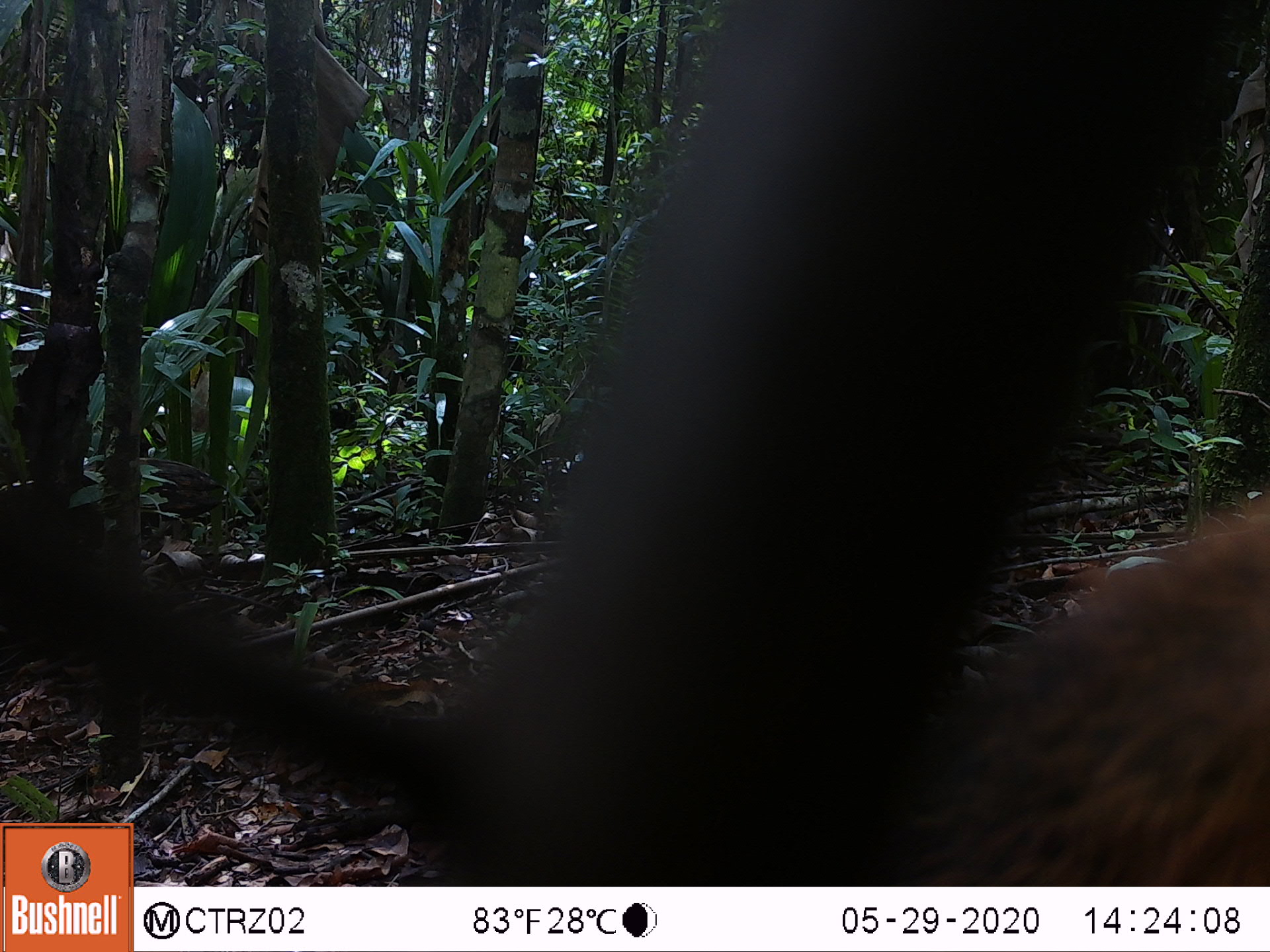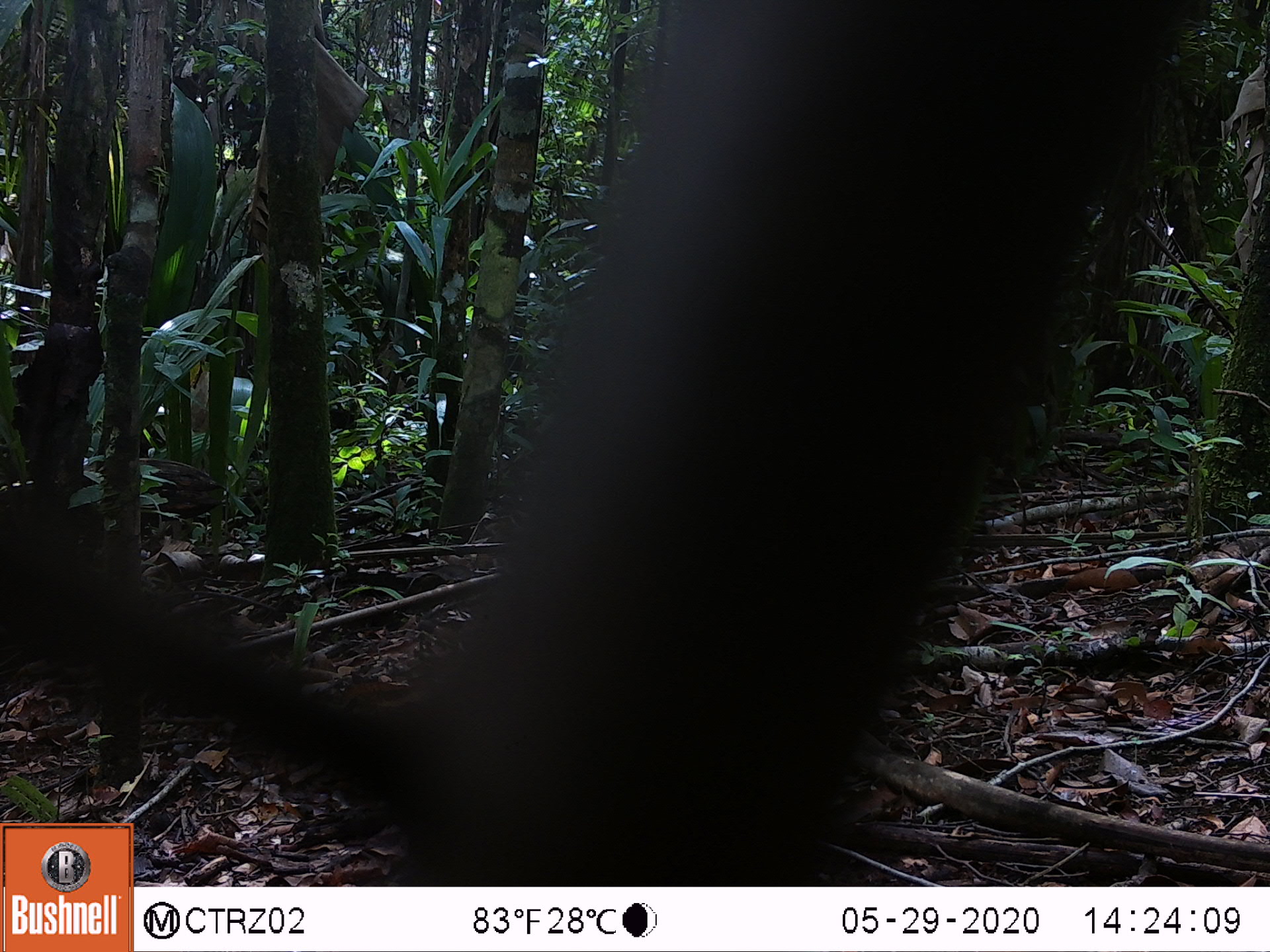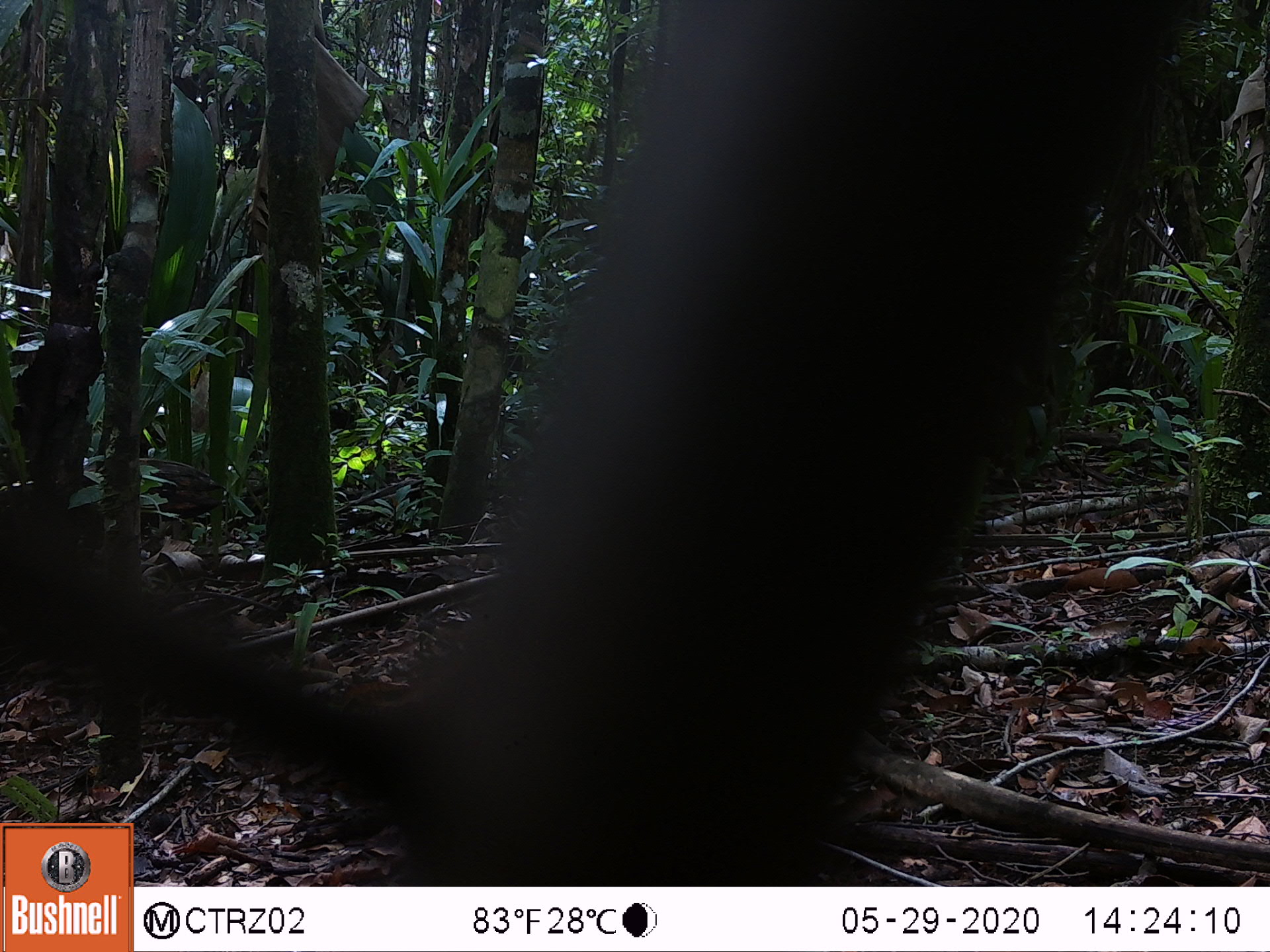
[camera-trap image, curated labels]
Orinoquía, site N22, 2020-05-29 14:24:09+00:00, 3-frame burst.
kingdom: Animalia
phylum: Chordata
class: Mammalia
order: Carnivora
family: Procyonidae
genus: Nasua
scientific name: Nasua nasua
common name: south american coati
South american coati (Nasua nasua).